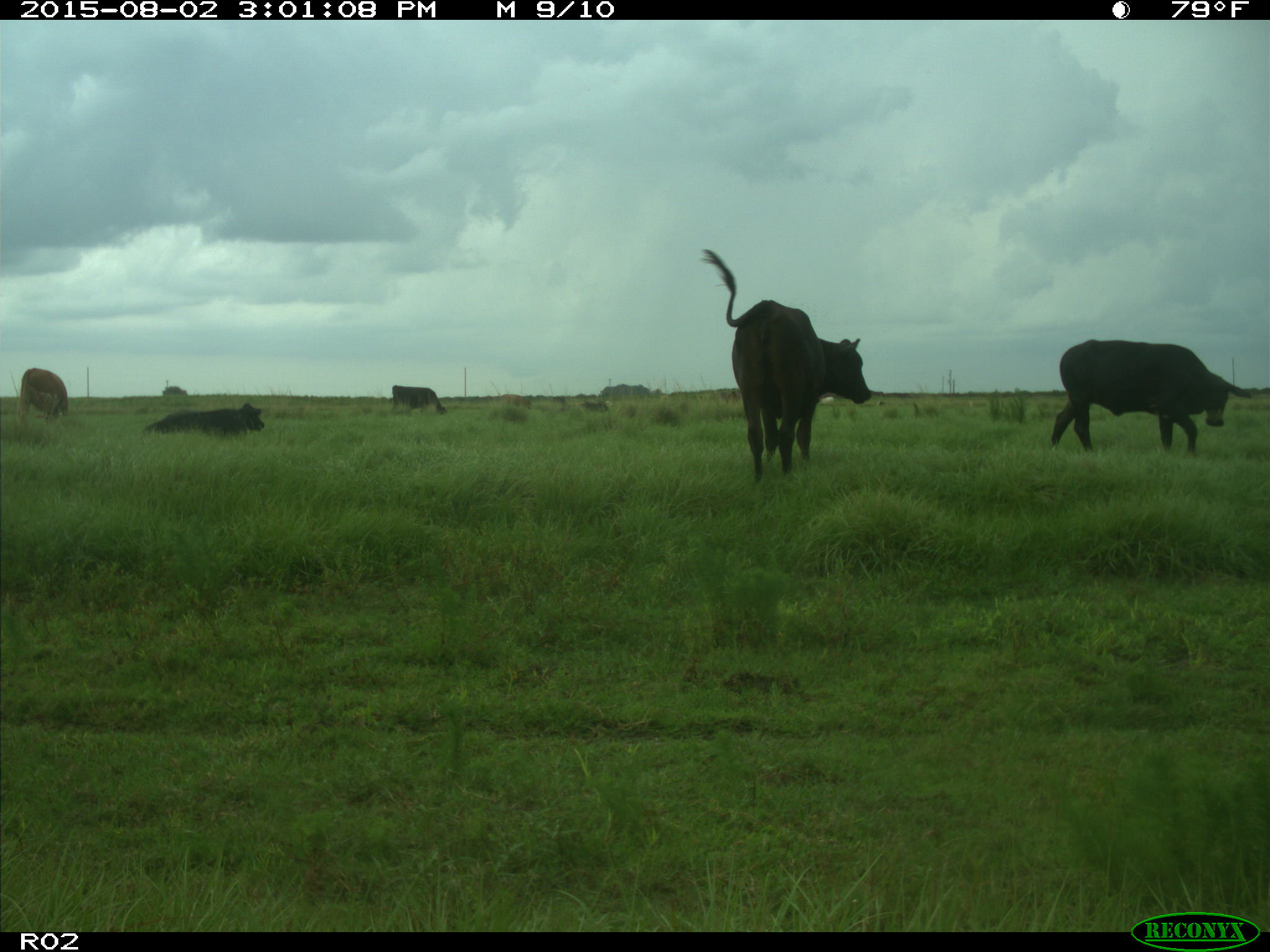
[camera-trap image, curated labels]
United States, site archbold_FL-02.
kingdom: Animalia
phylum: Chordata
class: Mammalia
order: Artiodactyla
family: Bovidae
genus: Bos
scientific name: Bos taurus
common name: domestic cow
Bos taurus (domestic cow).